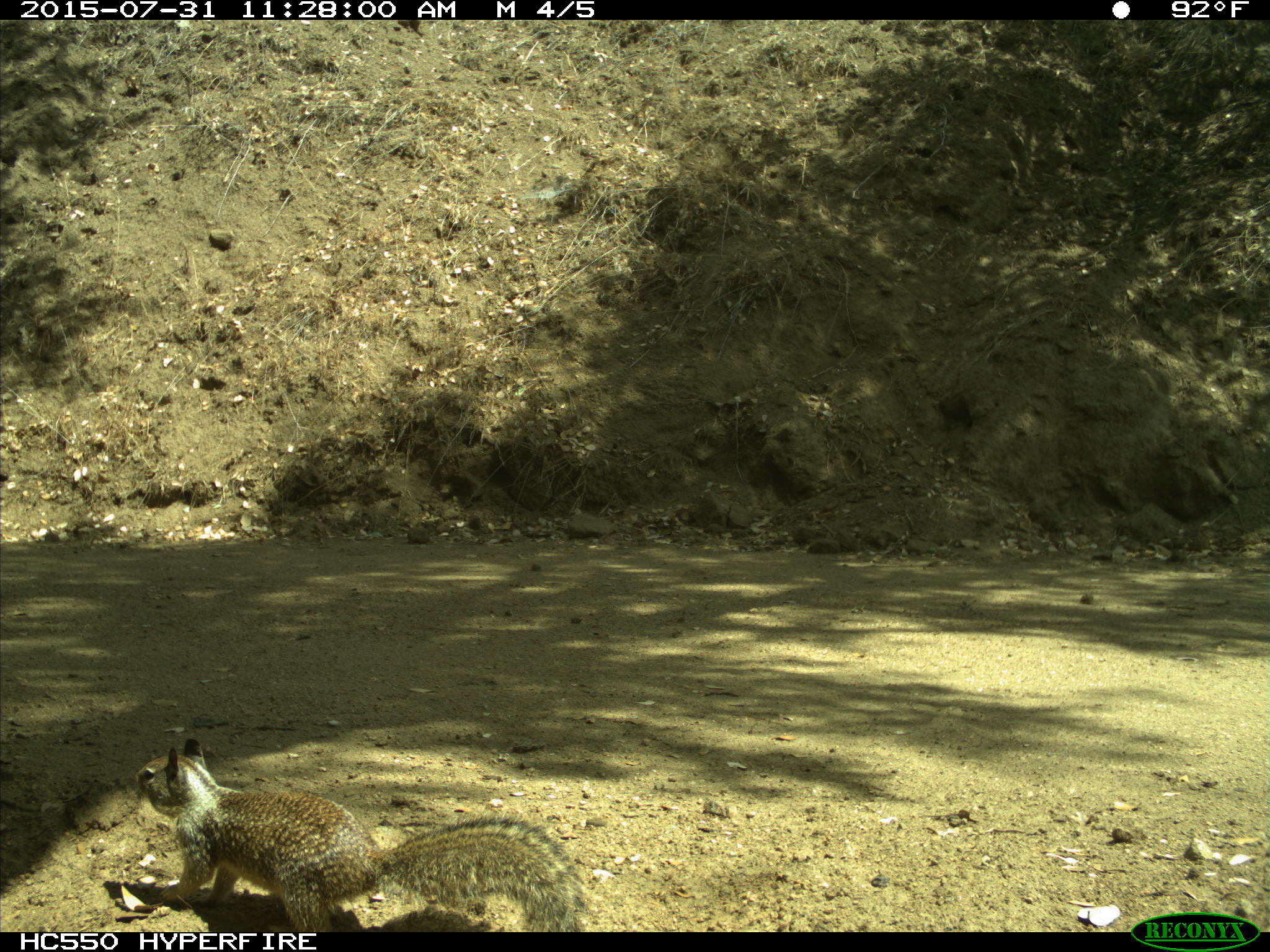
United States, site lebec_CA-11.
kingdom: Animalia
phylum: Chordata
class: Mammalia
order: Rodentia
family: Sciuridae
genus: Otospermophilus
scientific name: Otospermophilus beecheyi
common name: california ground squirrel